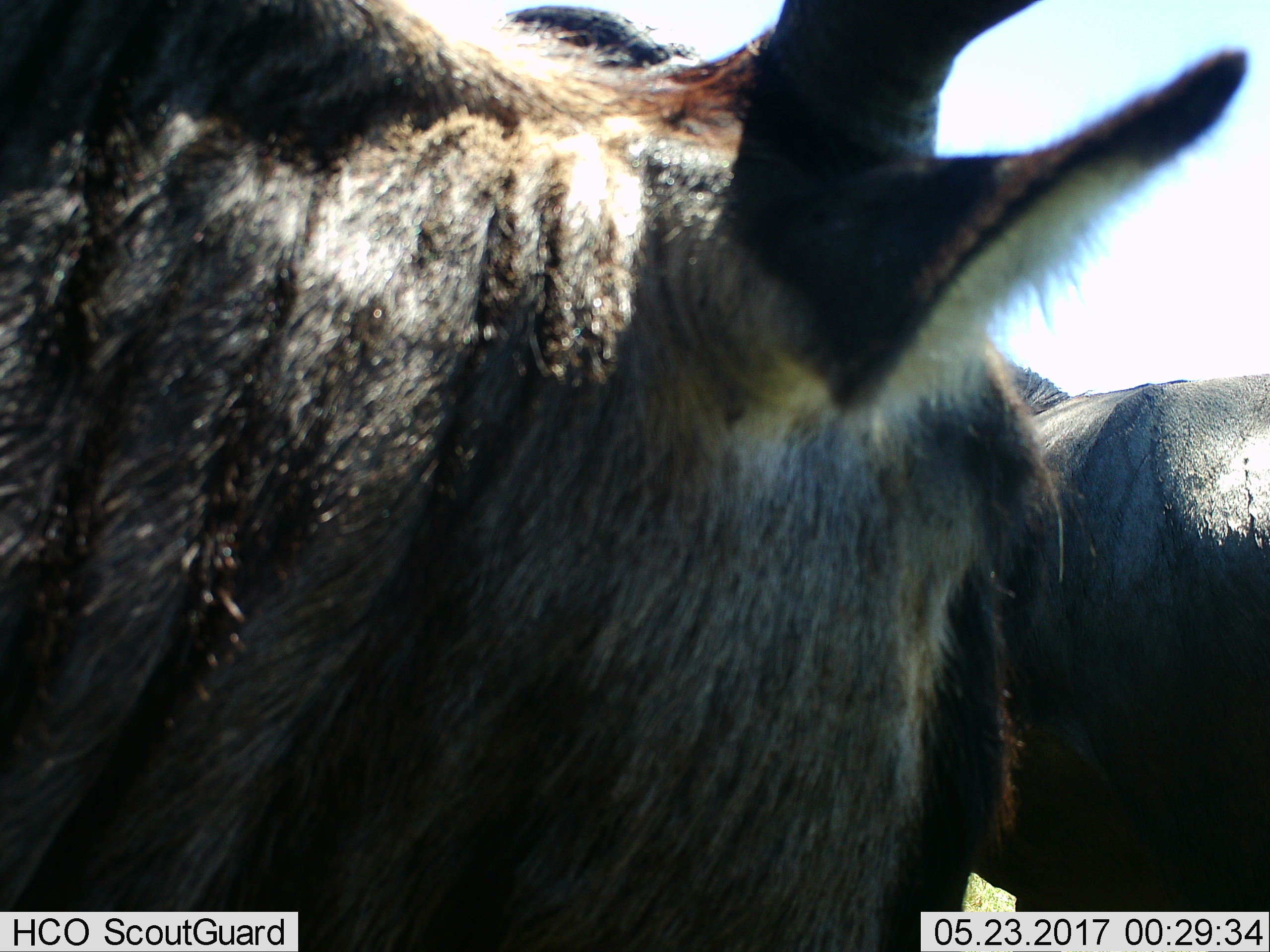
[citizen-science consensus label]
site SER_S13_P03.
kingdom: Animalia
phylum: Chordata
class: Mammalia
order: Artiodactyla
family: Bovidae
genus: Connochaetes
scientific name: Connochaetes taurinus taurinus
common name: blue wildebeest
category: wildebeestblue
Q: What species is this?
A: Wildebeestblue (blue wildebeest) (Connochaetes taurinus taurinus).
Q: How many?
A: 2.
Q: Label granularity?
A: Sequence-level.